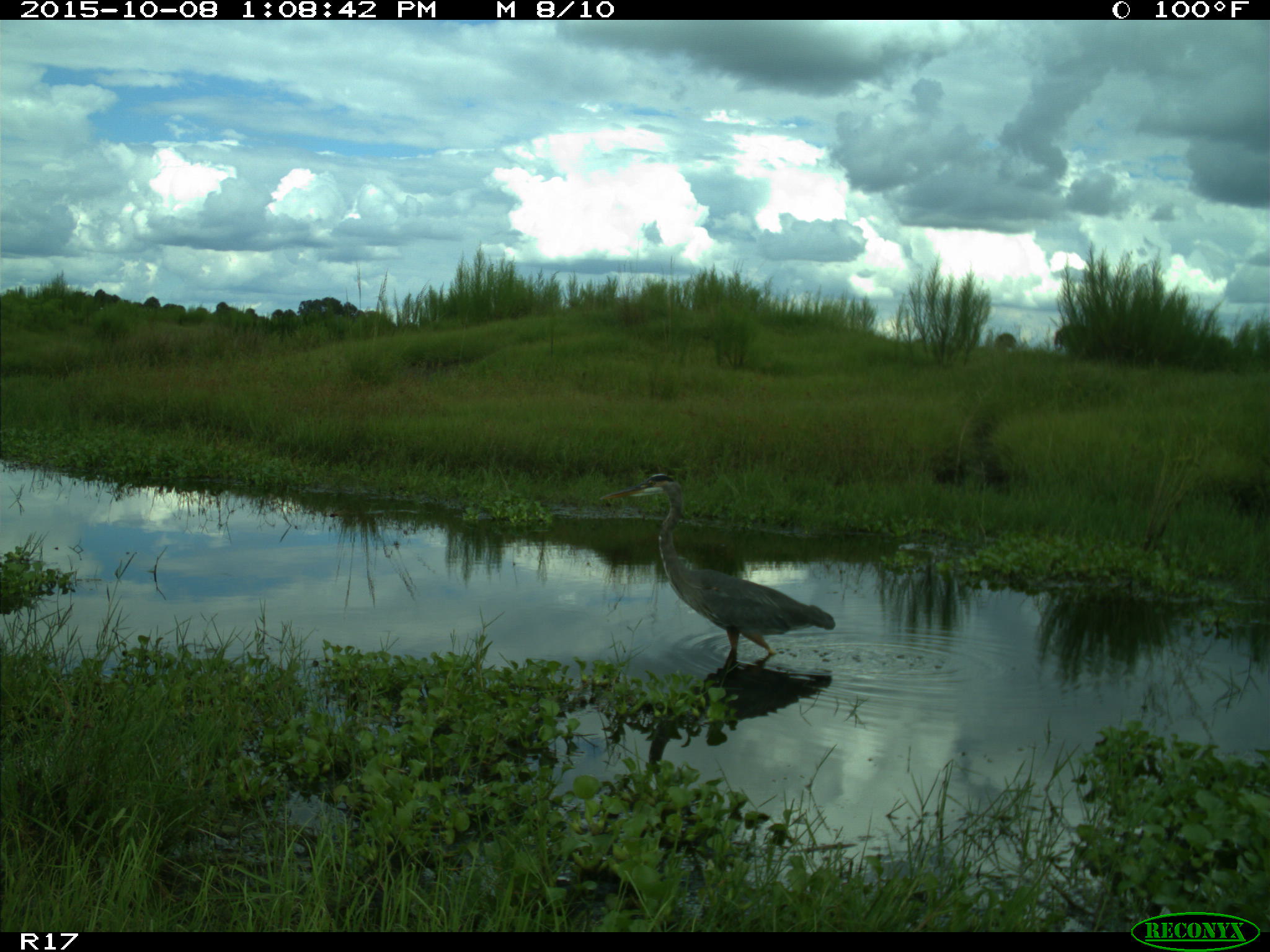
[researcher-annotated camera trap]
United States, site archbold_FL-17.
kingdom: Animalia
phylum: Chordata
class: Aves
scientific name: Aves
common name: birds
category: unidentified bird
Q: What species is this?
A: Unidentified bird (birds) (Aves).